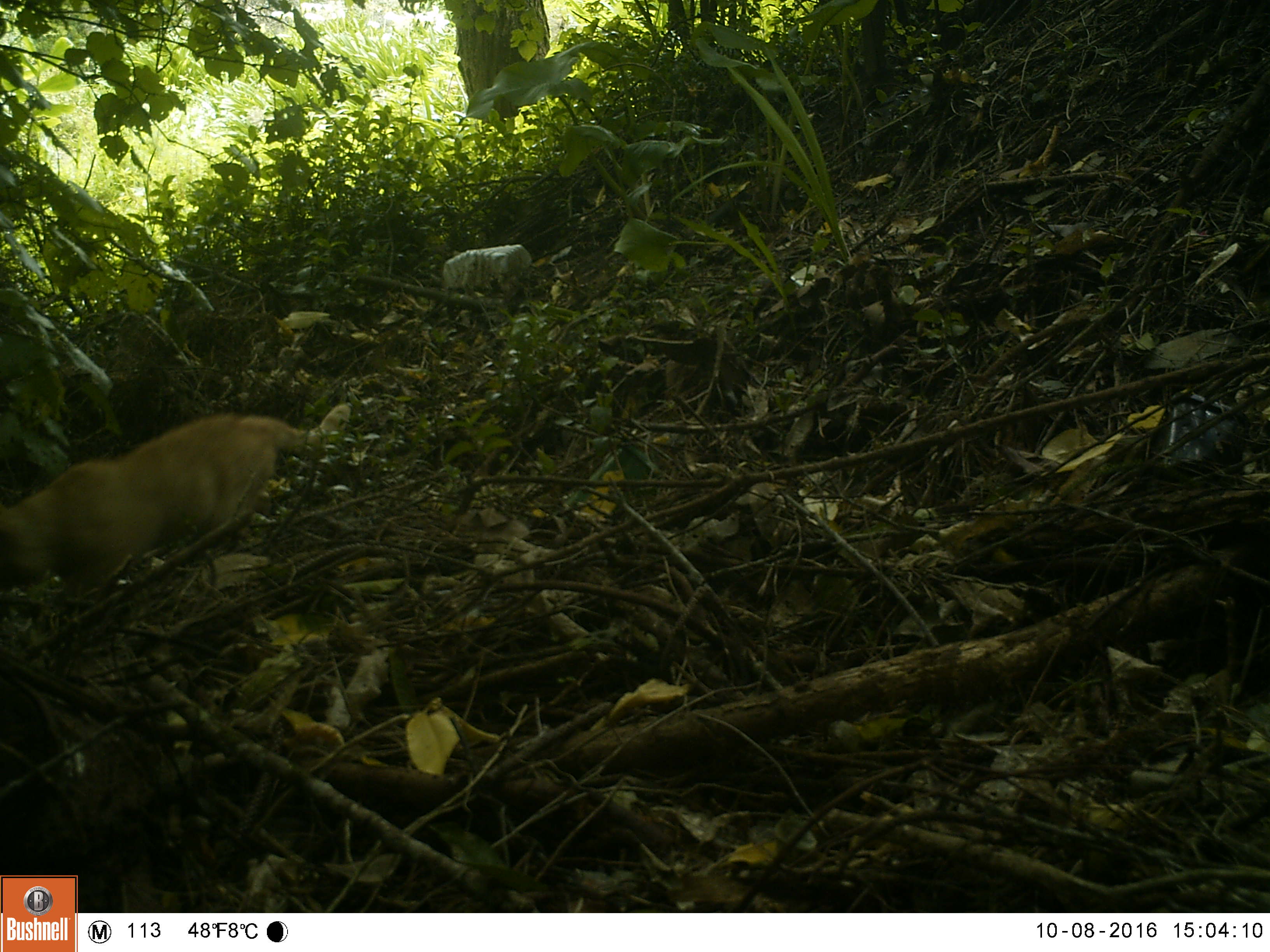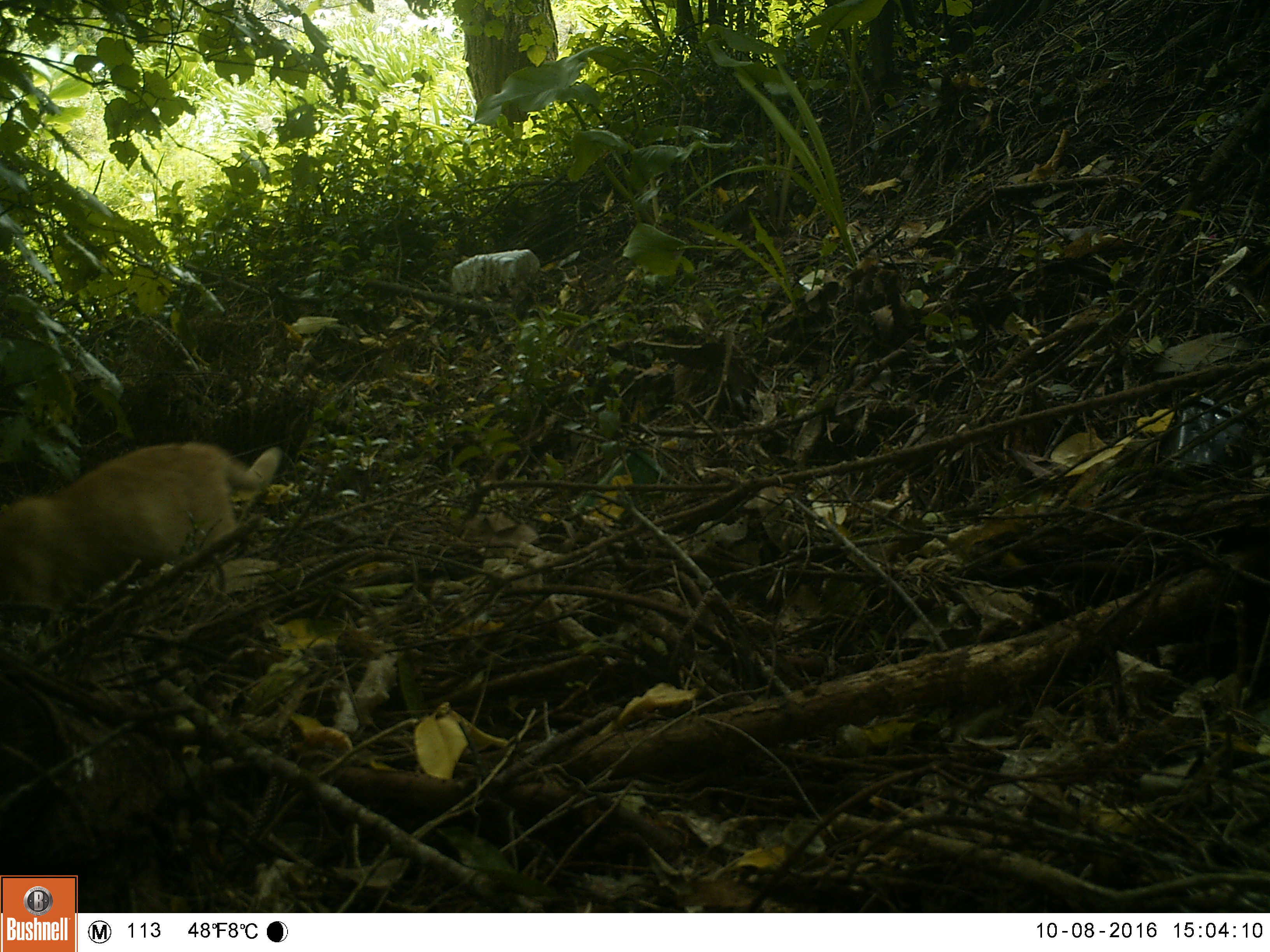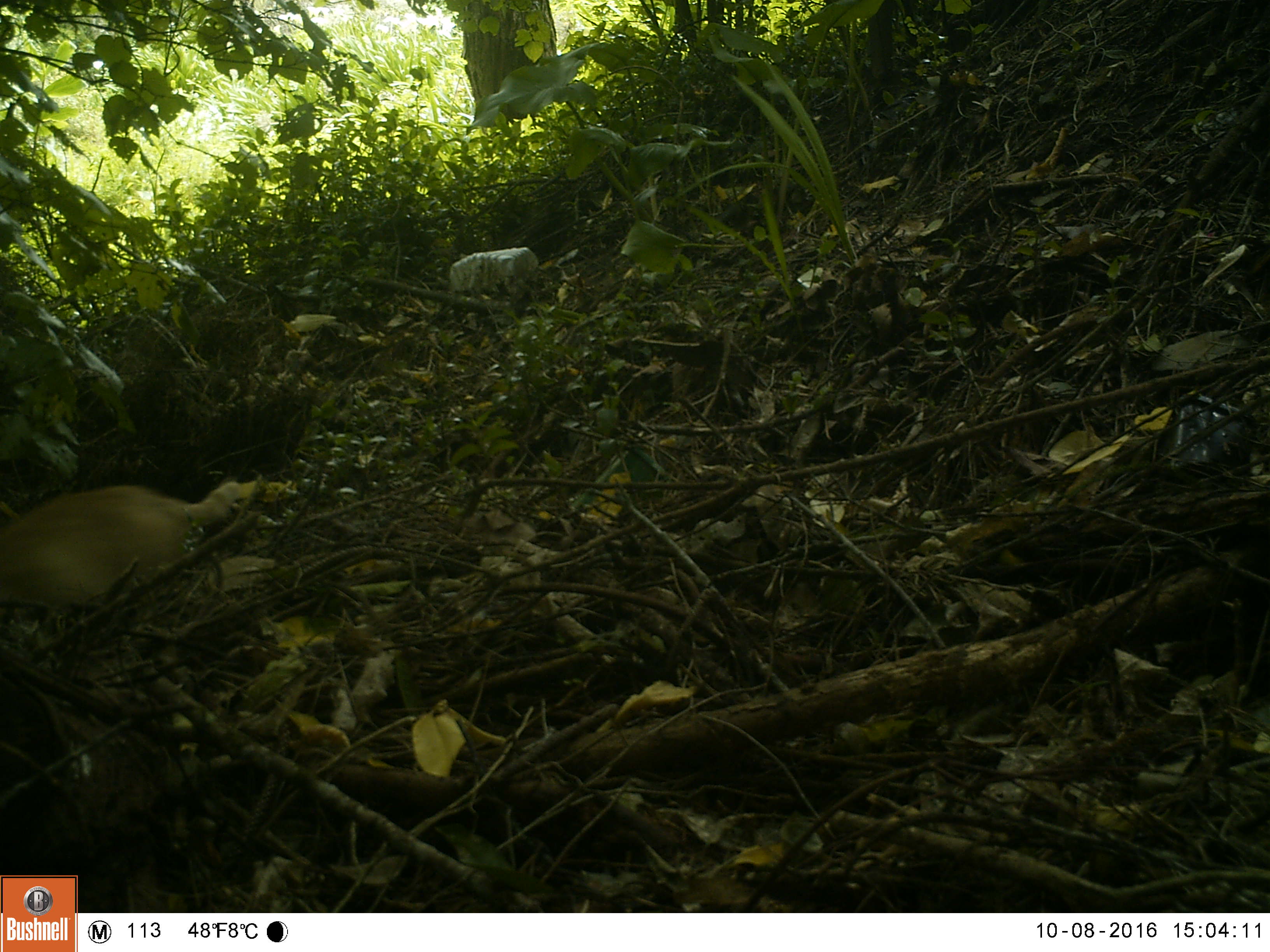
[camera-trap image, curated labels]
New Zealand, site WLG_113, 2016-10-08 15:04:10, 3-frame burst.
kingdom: Animalia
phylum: Chordata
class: Mammalia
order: Carnivora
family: Felidae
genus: Felis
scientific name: Felis catus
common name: domestic cat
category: cat